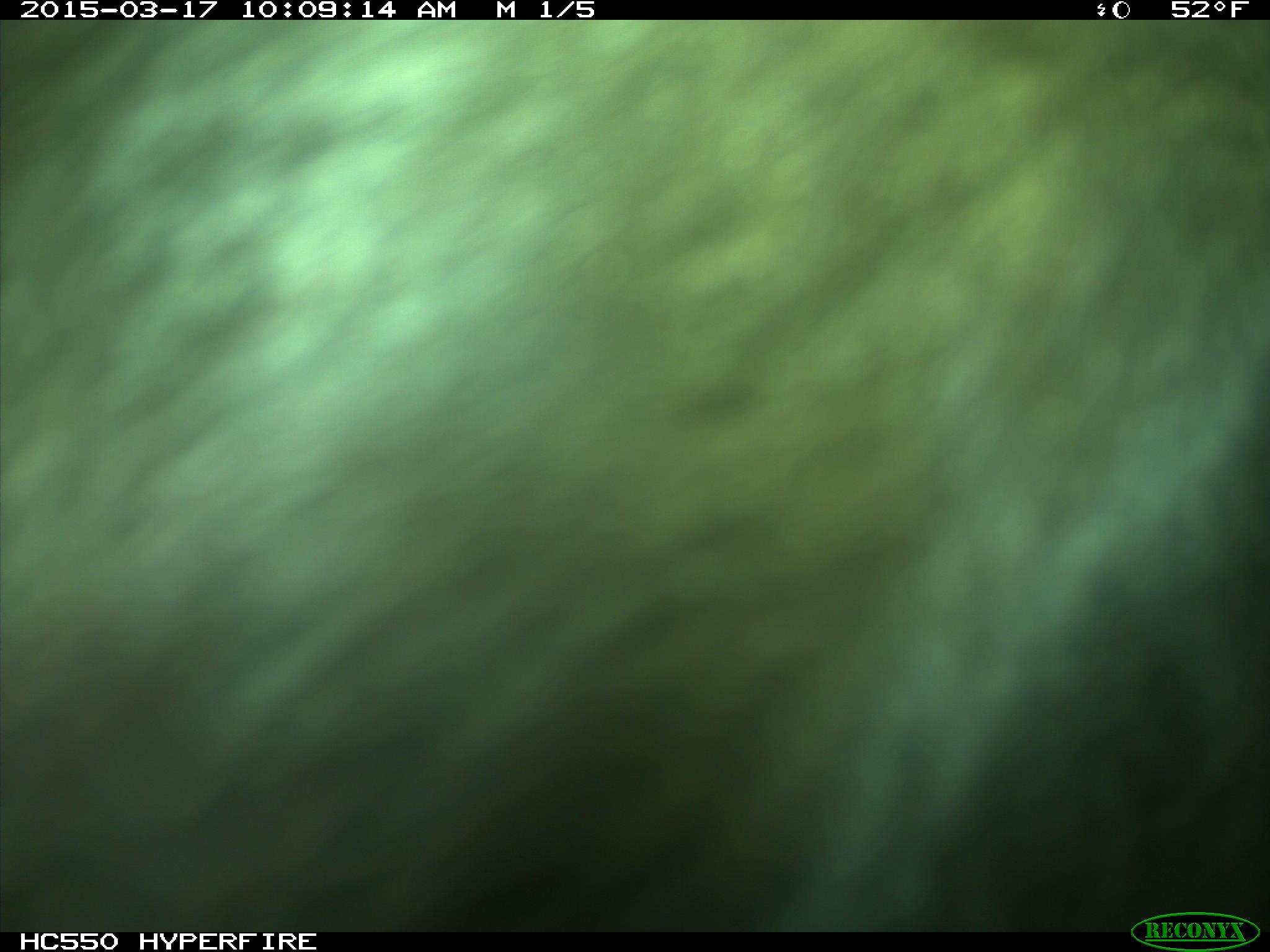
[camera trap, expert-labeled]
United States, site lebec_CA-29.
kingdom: Animalia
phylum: Chordata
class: Mammalia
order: Artiodactyla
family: Bovidae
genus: Bos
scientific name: Bos taurus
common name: domestic cow